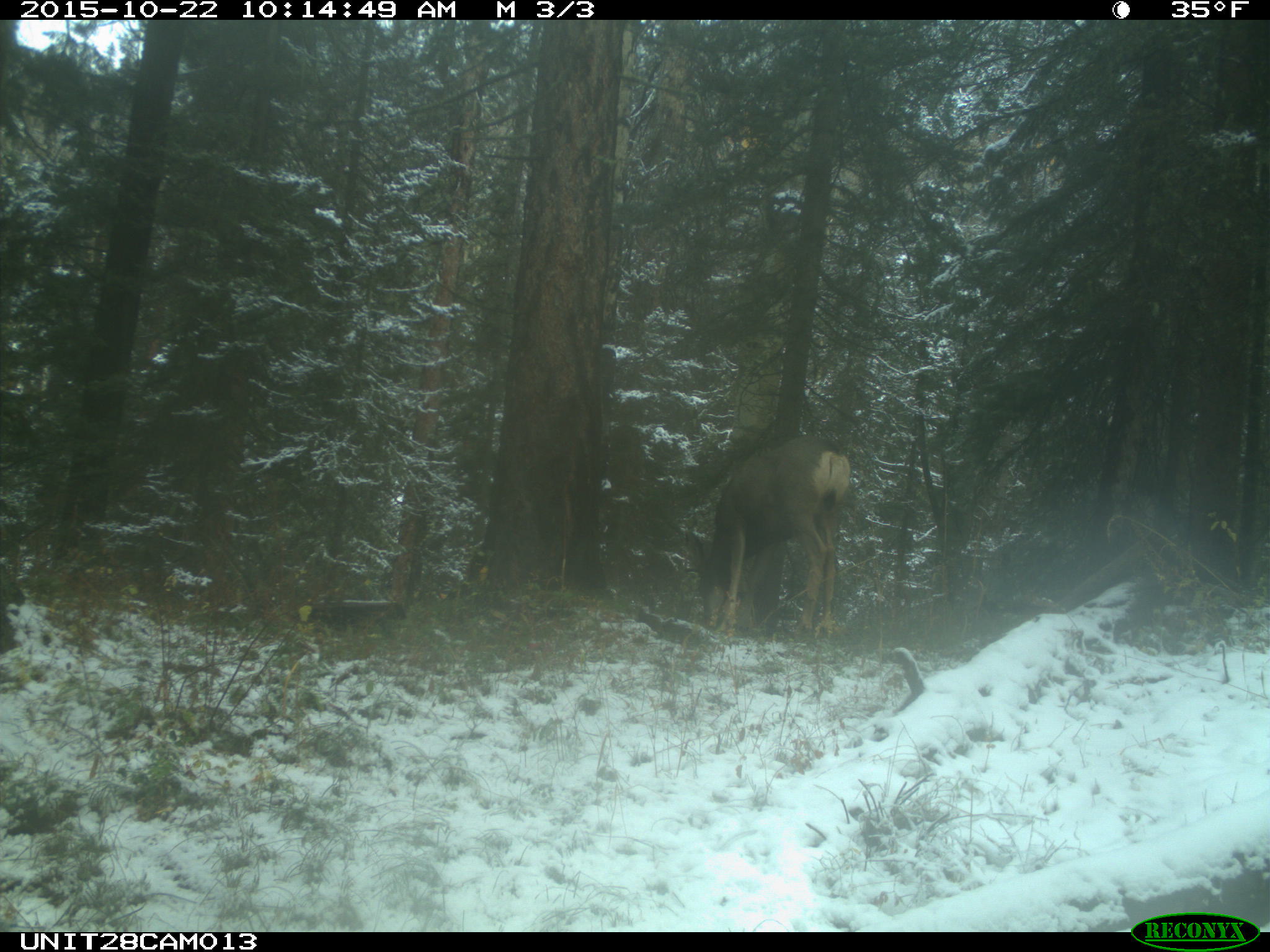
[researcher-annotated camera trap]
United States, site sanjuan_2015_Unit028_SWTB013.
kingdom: Animalia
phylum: Chordata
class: Mammalia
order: Artiodactyla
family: Cervidae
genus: Odocoileus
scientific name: Odocoileus hemionus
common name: mule deer